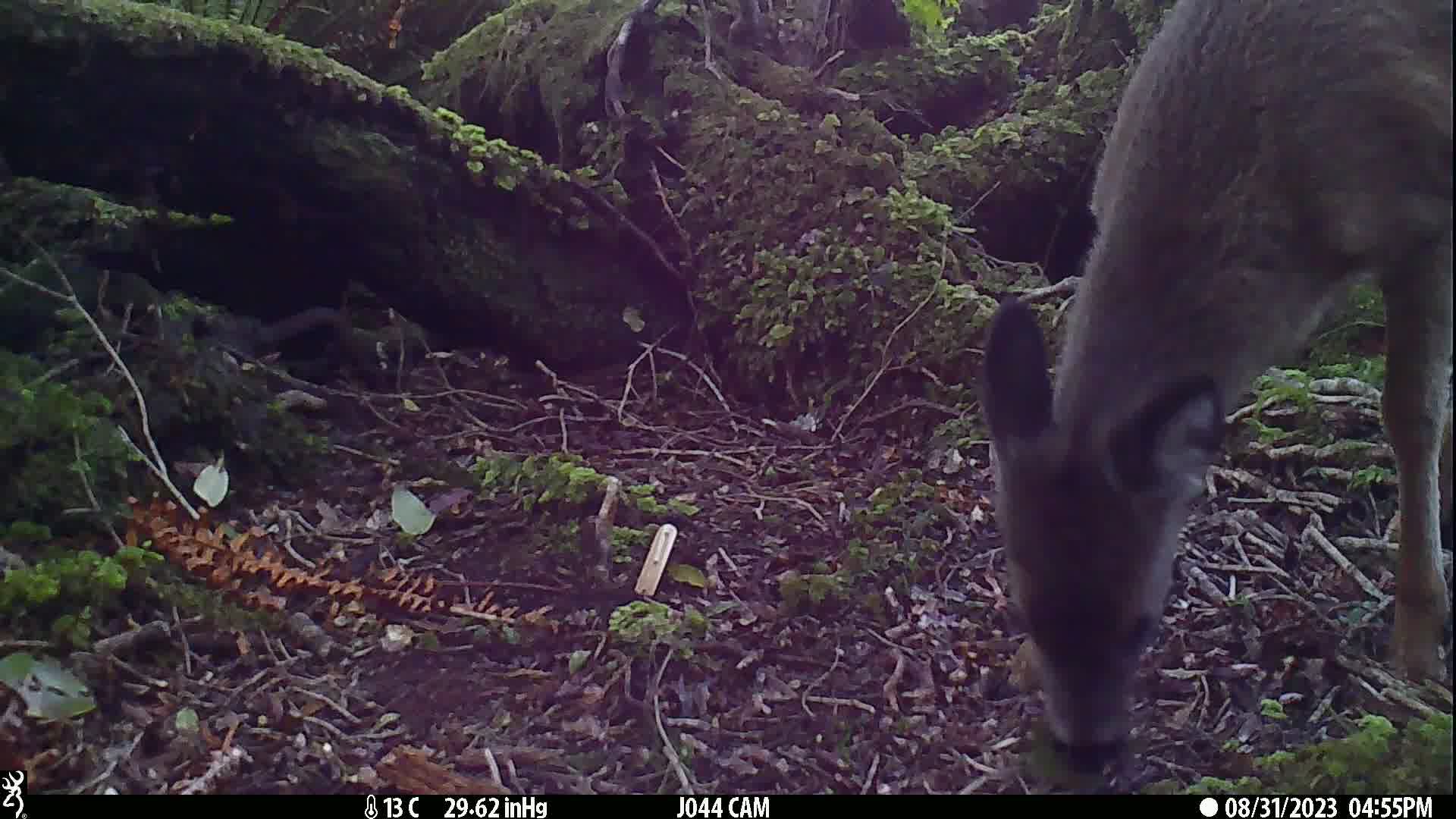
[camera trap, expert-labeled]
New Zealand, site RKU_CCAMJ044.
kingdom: Animalia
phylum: Chordata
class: Mammalia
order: Artiodactyla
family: Cervidae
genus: Odocoileus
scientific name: Odocoileus virginianus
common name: white-tailed deer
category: white tailed deer